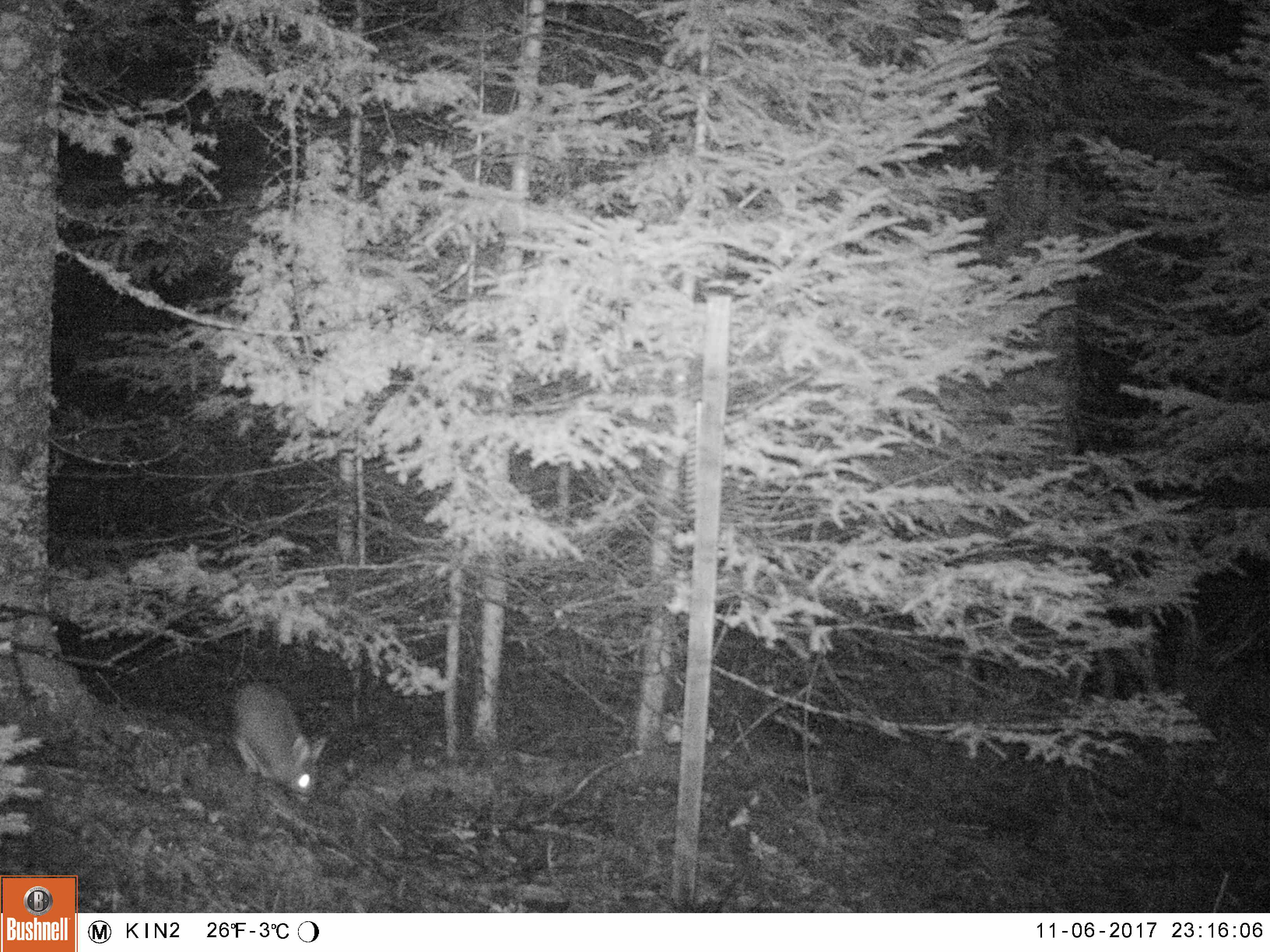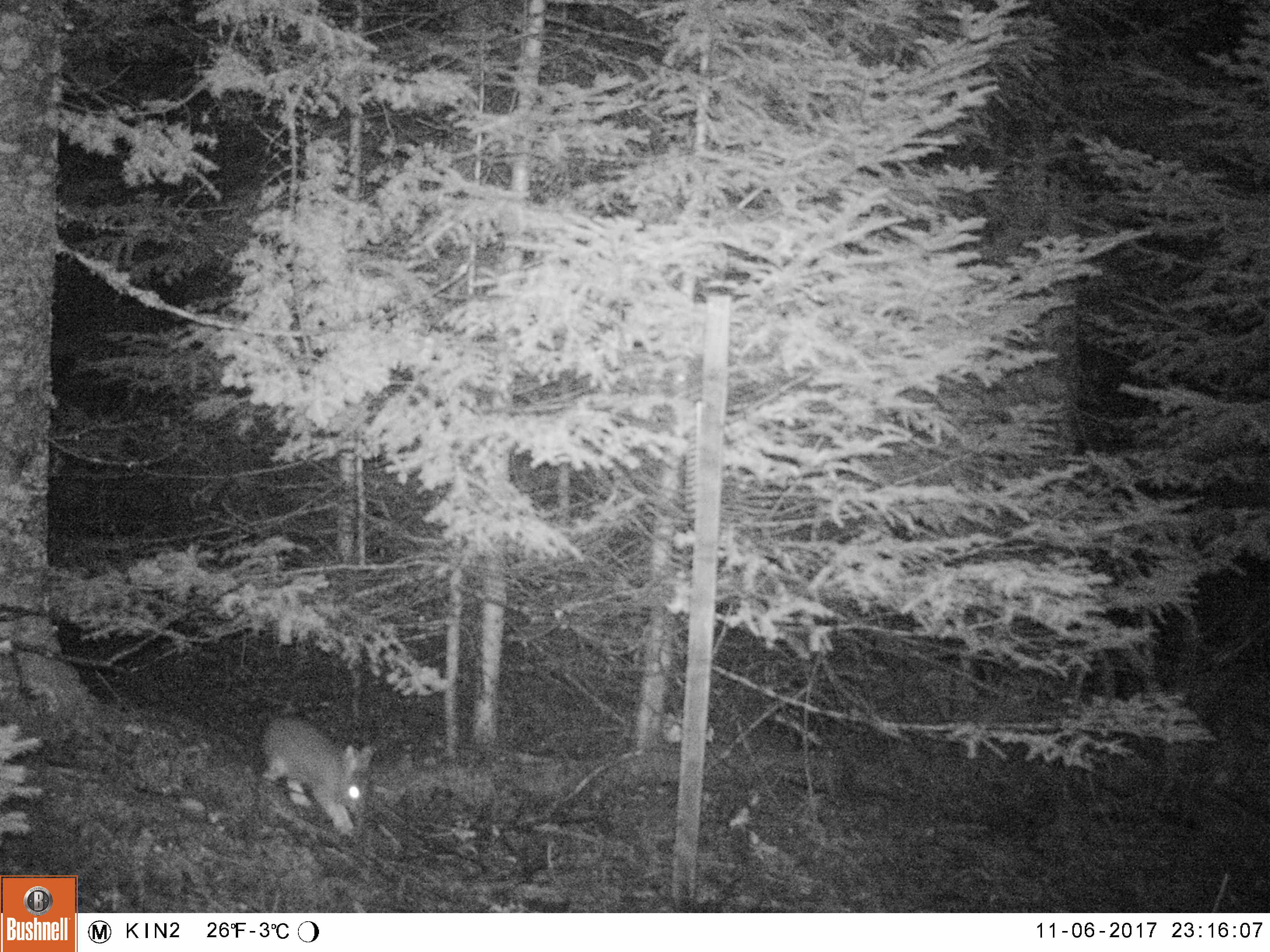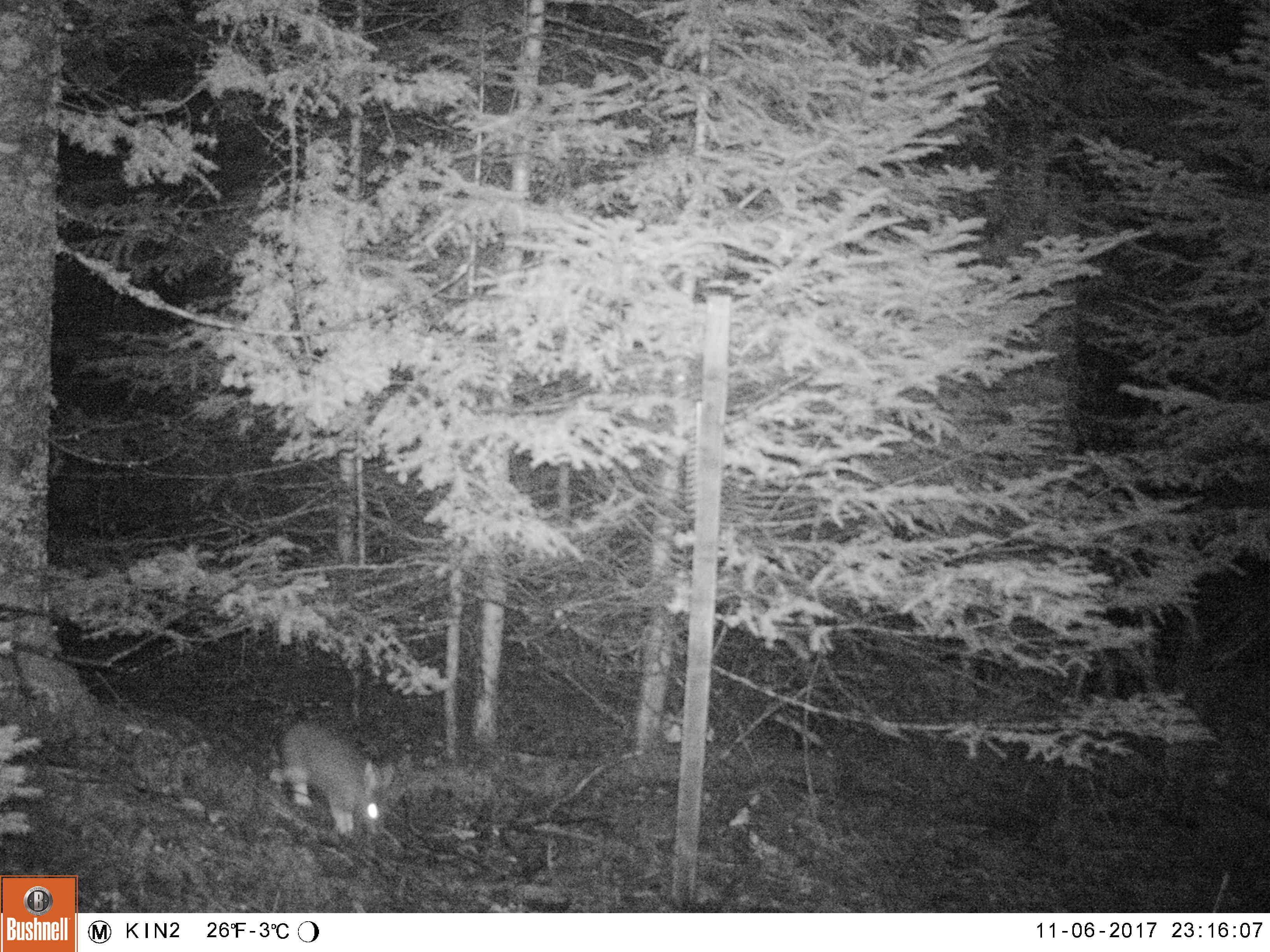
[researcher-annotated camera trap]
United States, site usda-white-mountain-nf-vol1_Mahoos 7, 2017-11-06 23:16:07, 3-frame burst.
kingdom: Animalia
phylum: Chordata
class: Mammalia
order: Lagomorpha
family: Leporidae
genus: Lepus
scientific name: Lepus americanus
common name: snowshoe hare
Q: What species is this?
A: Snowshoe hare (Lepus americanus).